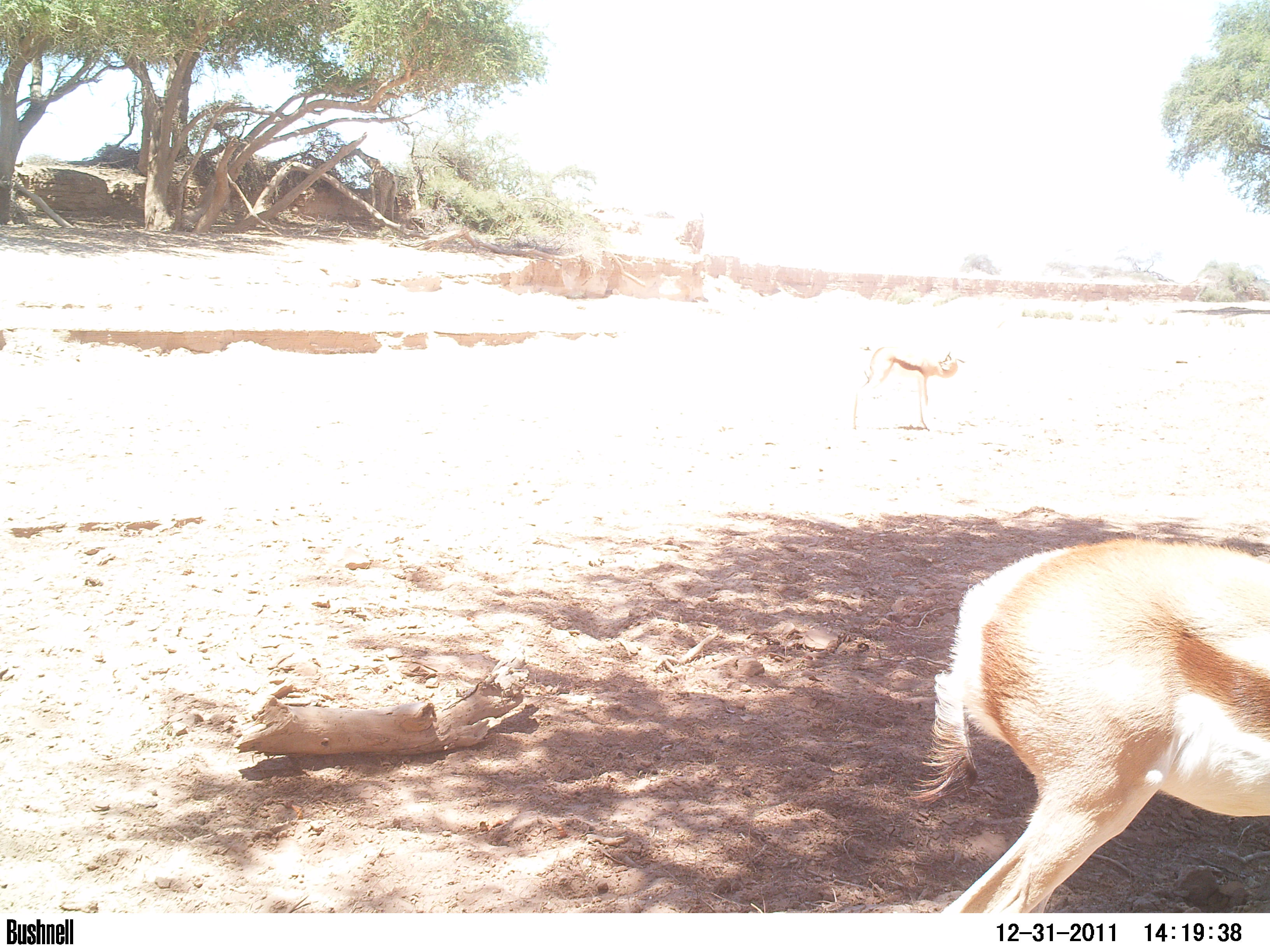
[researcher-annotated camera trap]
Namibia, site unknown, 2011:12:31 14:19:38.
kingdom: Animalia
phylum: Chordata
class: Mammalia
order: Artiodactyla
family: Bovidae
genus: Antidorcas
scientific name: Antidorcas marsupialis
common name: springbok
Antidorcas marsupialis (springbok).